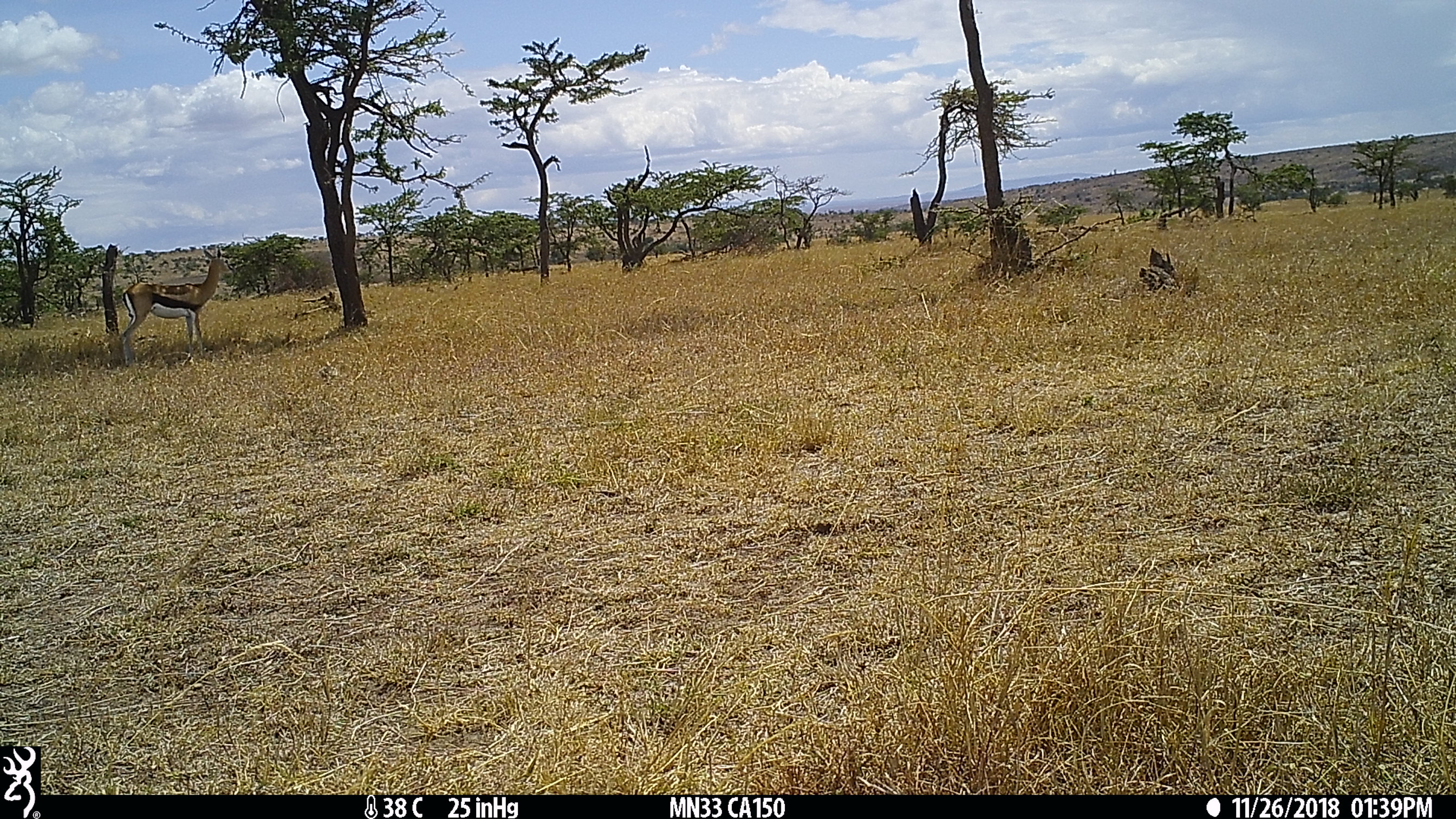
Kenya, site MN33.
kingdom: Animalia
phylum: Chordata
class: Mammalia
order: Artiodactyla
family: Bovidae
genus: Eudorcas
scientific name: Eudorcas thomsonii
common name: thomon's gazelle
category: gazelle thomsons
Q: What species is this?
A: Gazelle thomsons (thomon's gazelle) (Eudorcas thomsonii).